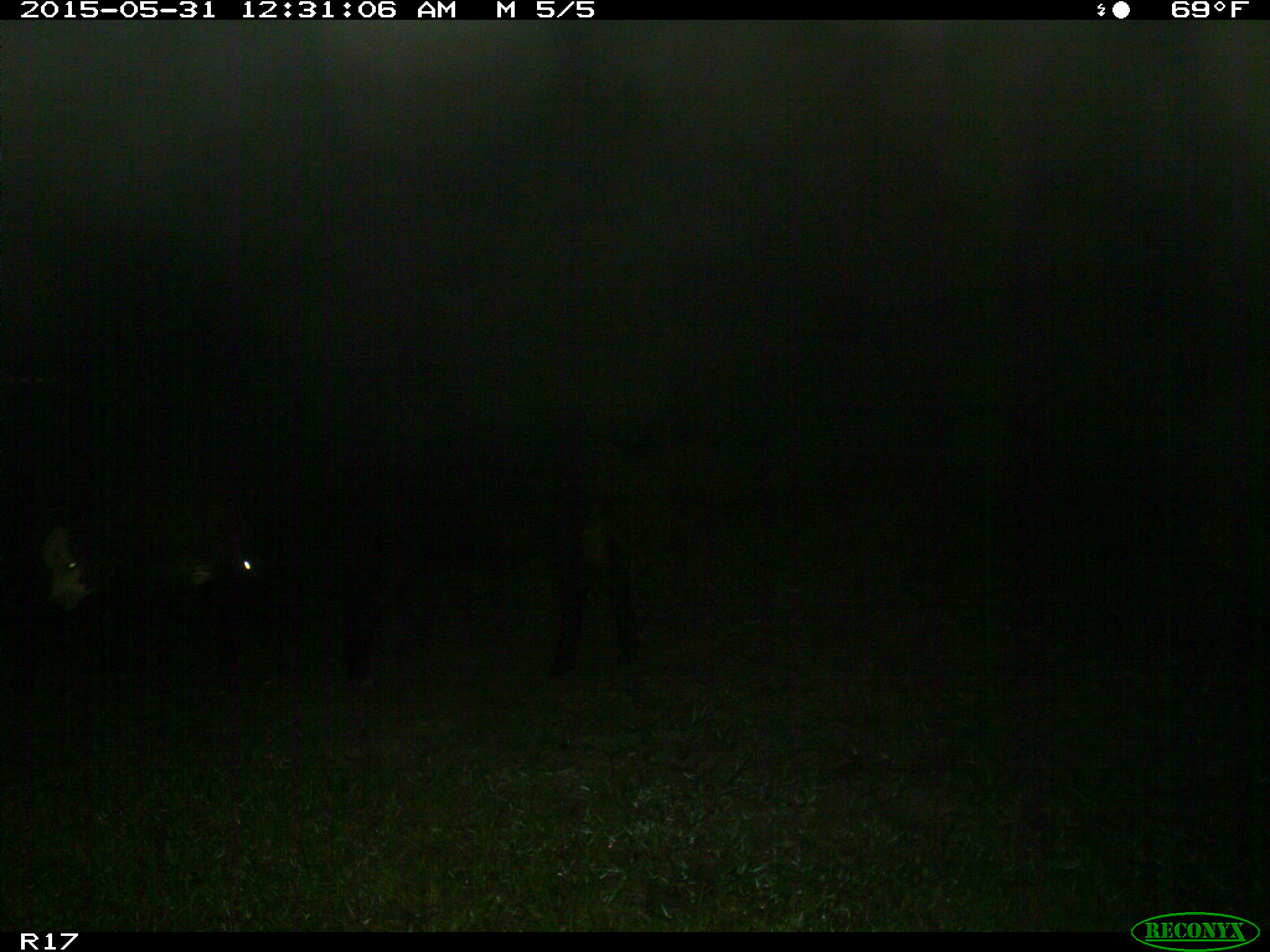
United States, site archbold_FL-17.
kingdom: Animalia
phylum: Chordata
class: Mammalia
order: Artiodactyla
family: Bovidae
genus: Bos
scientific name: Bos taurus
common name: domestic cow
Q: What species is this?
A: Bos taurus (domestic cow).